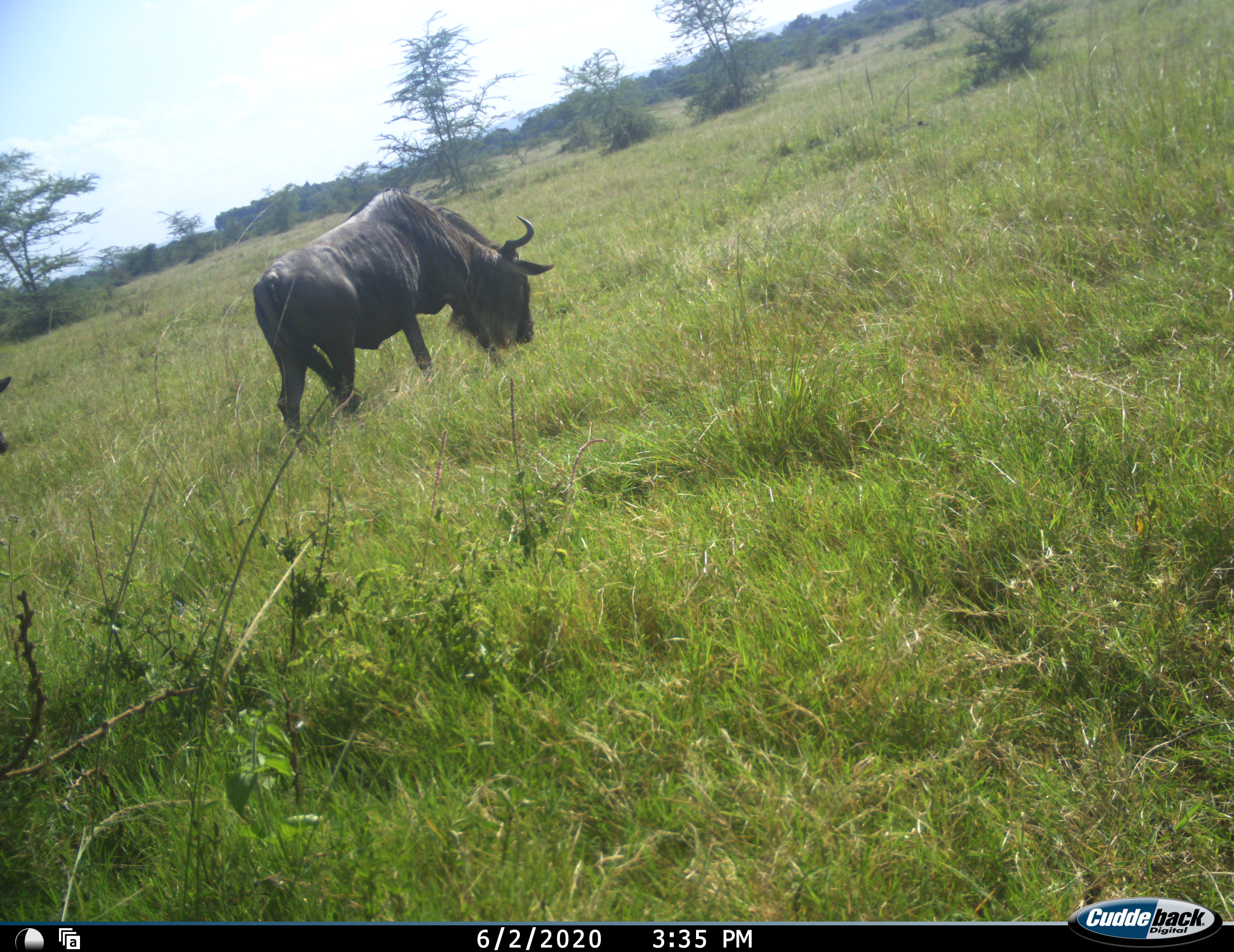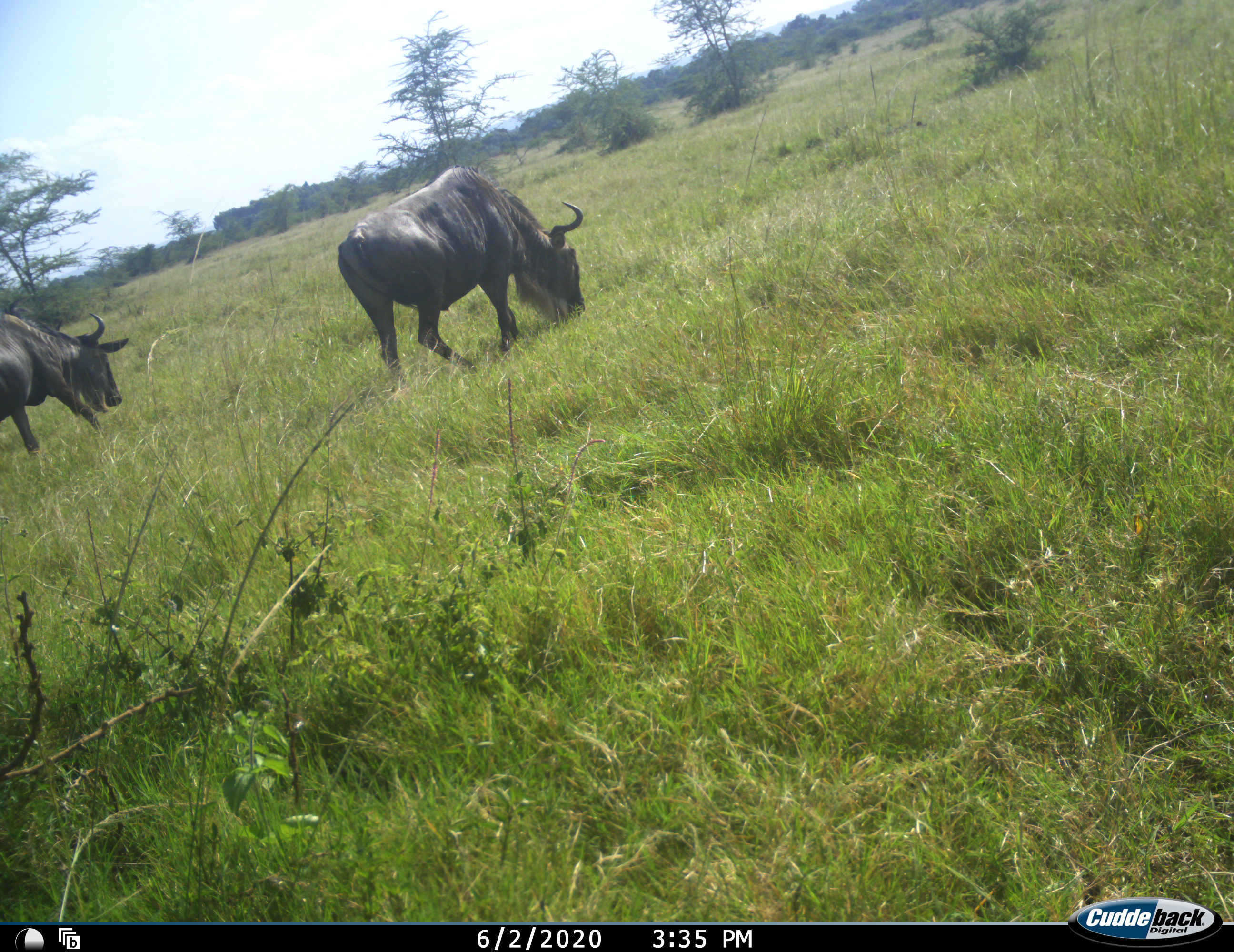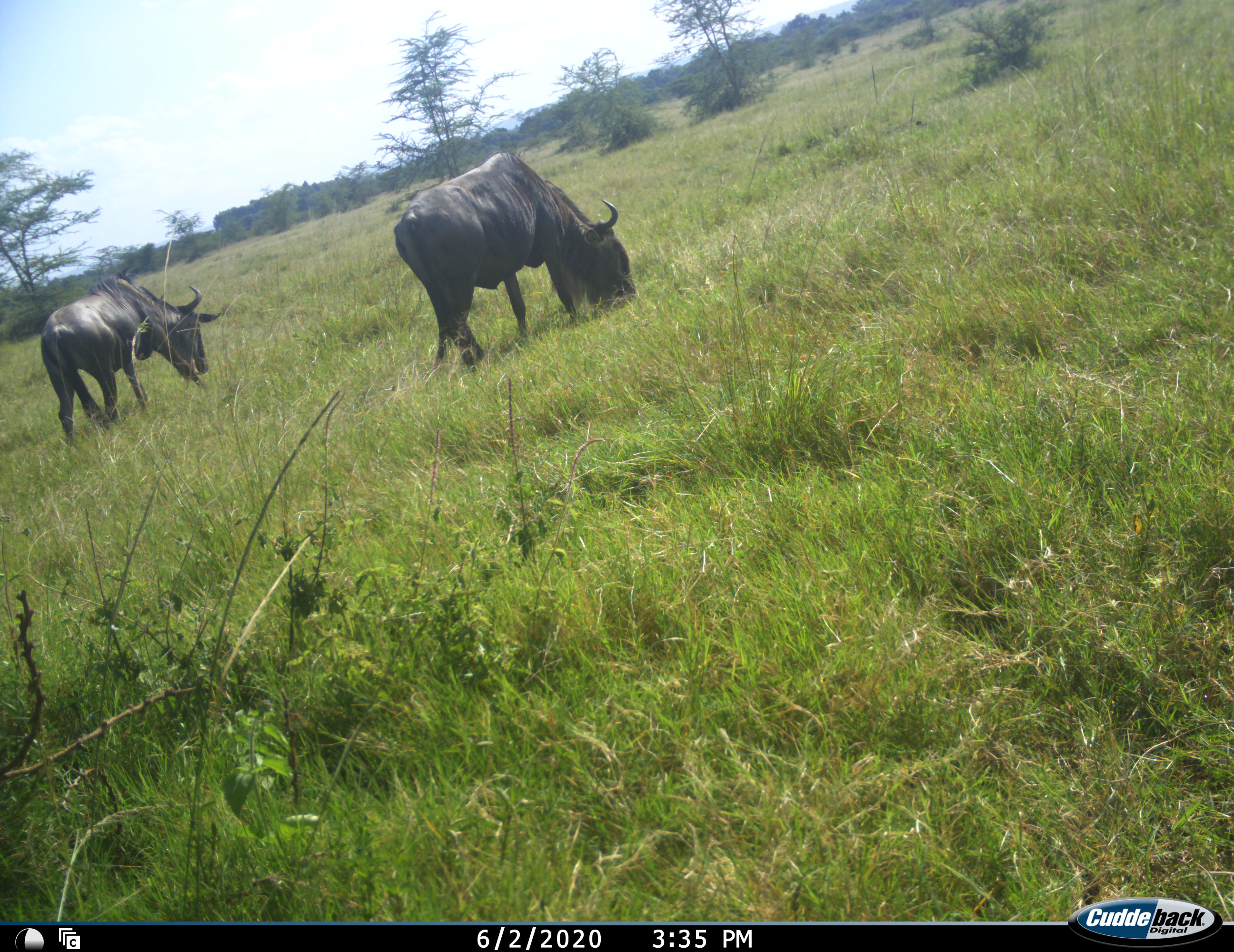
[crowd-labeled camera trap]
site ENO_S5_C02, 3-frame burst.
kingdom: Animalia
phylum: Chordata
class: Mammalia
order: Artiodactyla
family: Bovidae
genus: Connochaetes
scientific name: Connochaetes taurinus taurinus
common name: blue wildebeest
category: wildebeestblue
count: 2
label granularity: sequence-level